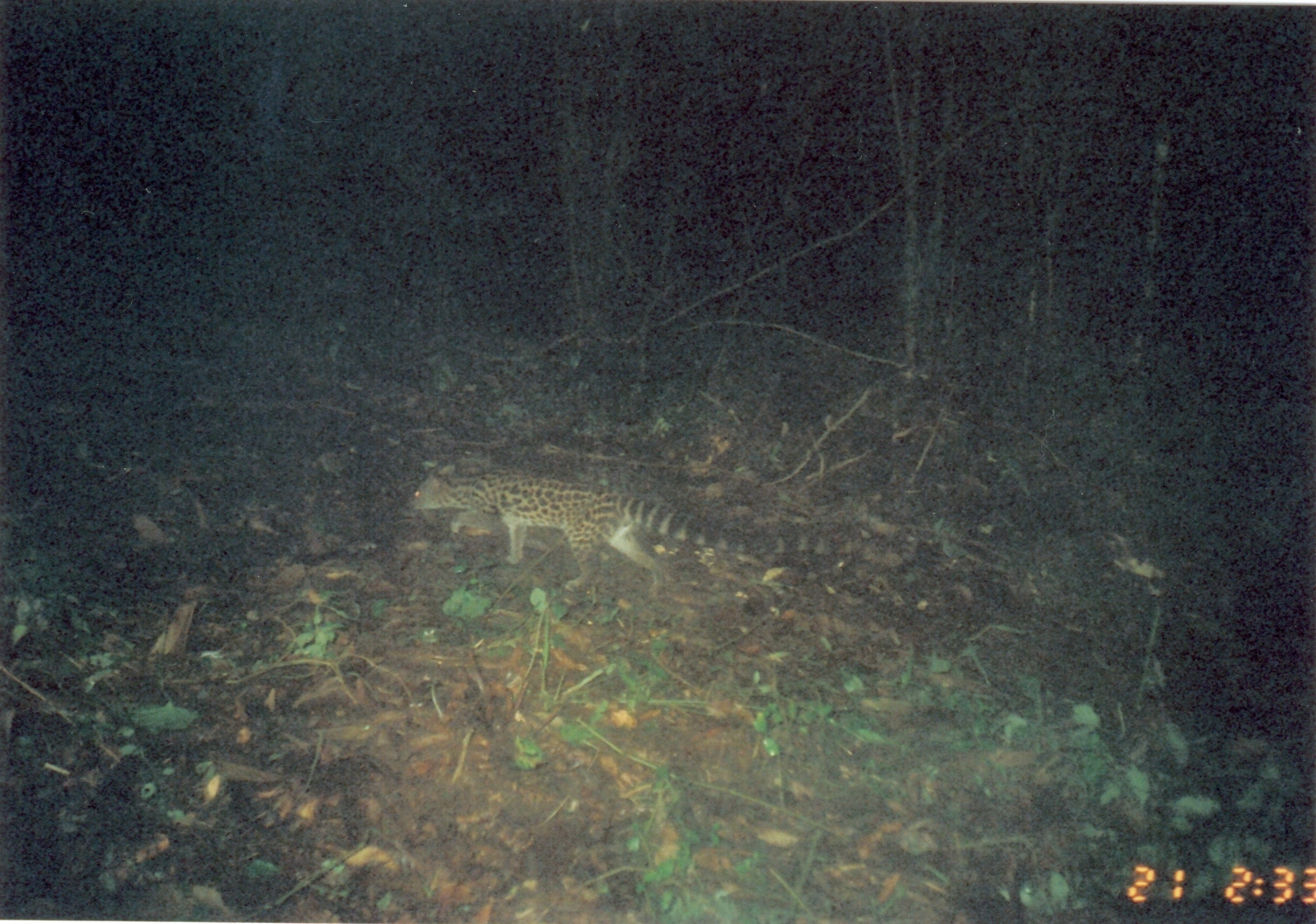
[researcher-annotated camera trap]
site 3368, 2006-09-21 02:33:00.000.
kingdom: Animalia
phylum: Chordata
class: Mammalia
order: Carnivora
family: Viverridae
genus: Genetta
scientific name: Genetta servalina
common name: servaline genet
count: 1